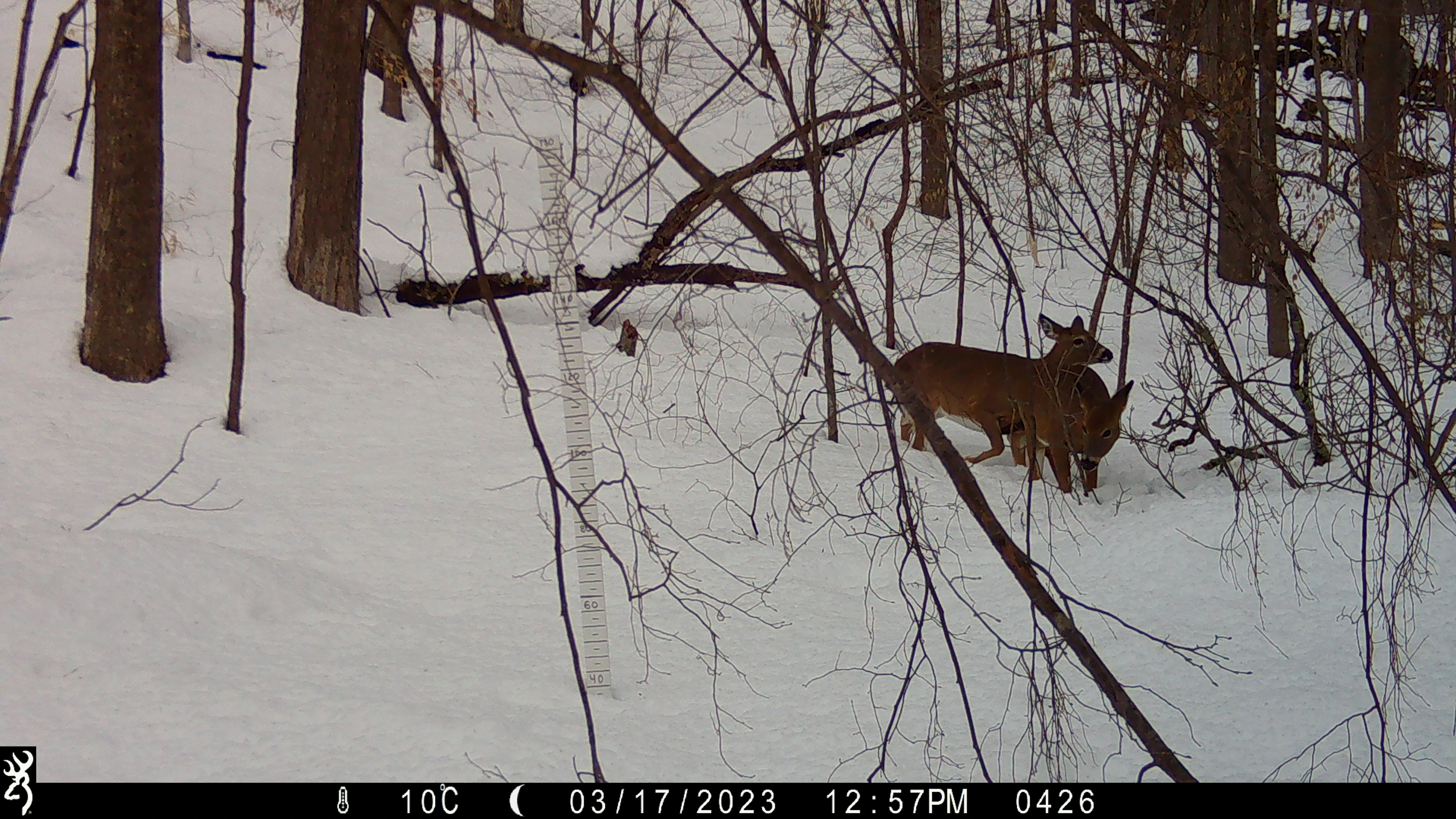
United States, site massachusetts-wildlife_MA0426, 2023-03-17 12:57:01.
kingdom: Animalia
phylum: Chordata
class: Mammalia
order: Artiodactyla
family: Cervidae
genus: Odocoileus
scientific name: Odocoileus virginianus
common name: white-tailed deer